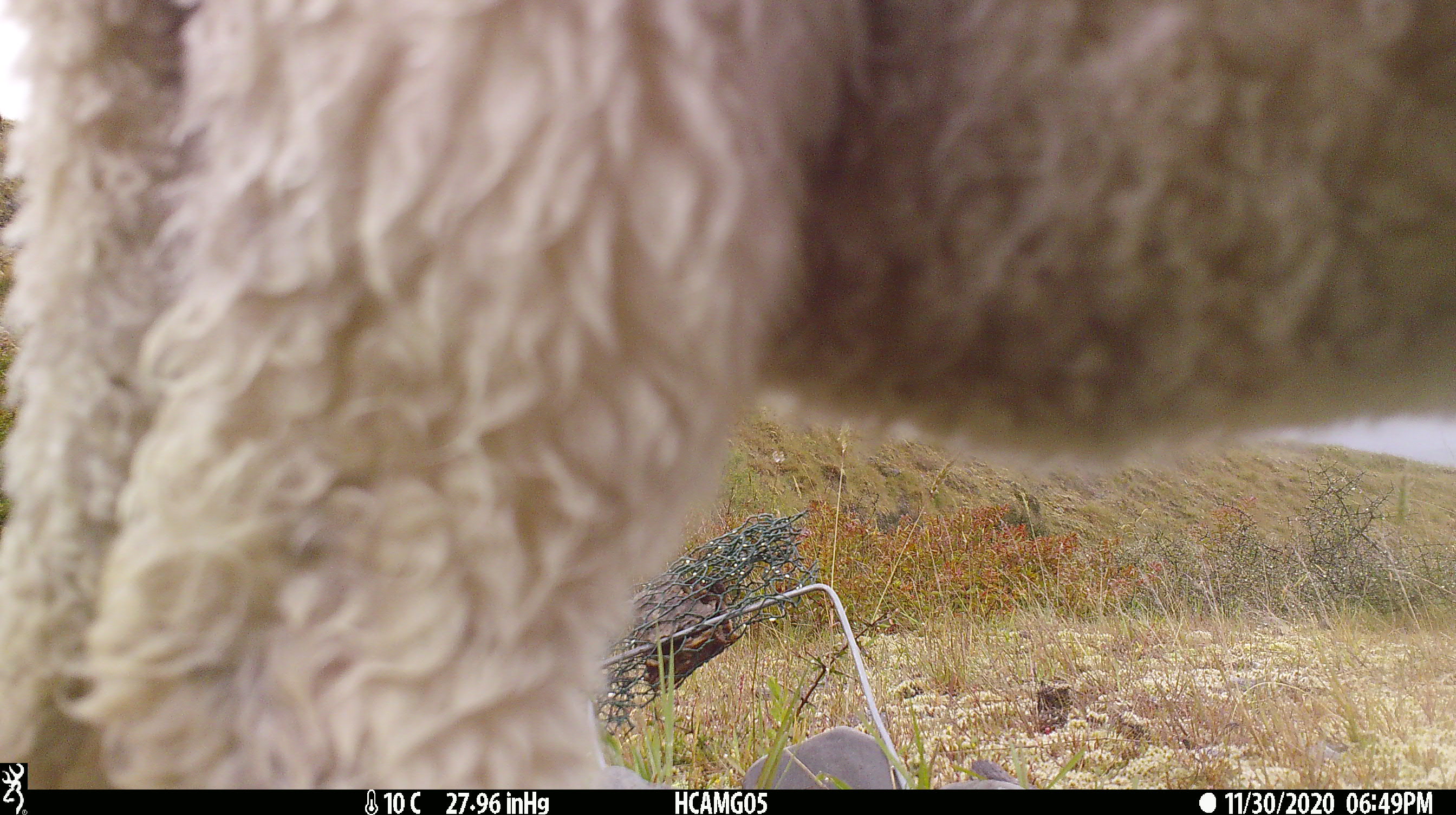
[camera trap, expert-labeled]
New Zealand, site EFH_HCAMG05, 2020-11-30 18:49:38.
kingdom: Animalia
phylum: Chordata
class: Mammalia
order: Artiodactyla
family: Bovidae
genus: Ovis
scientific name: Ovis aries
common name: domestic sheep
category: sheep